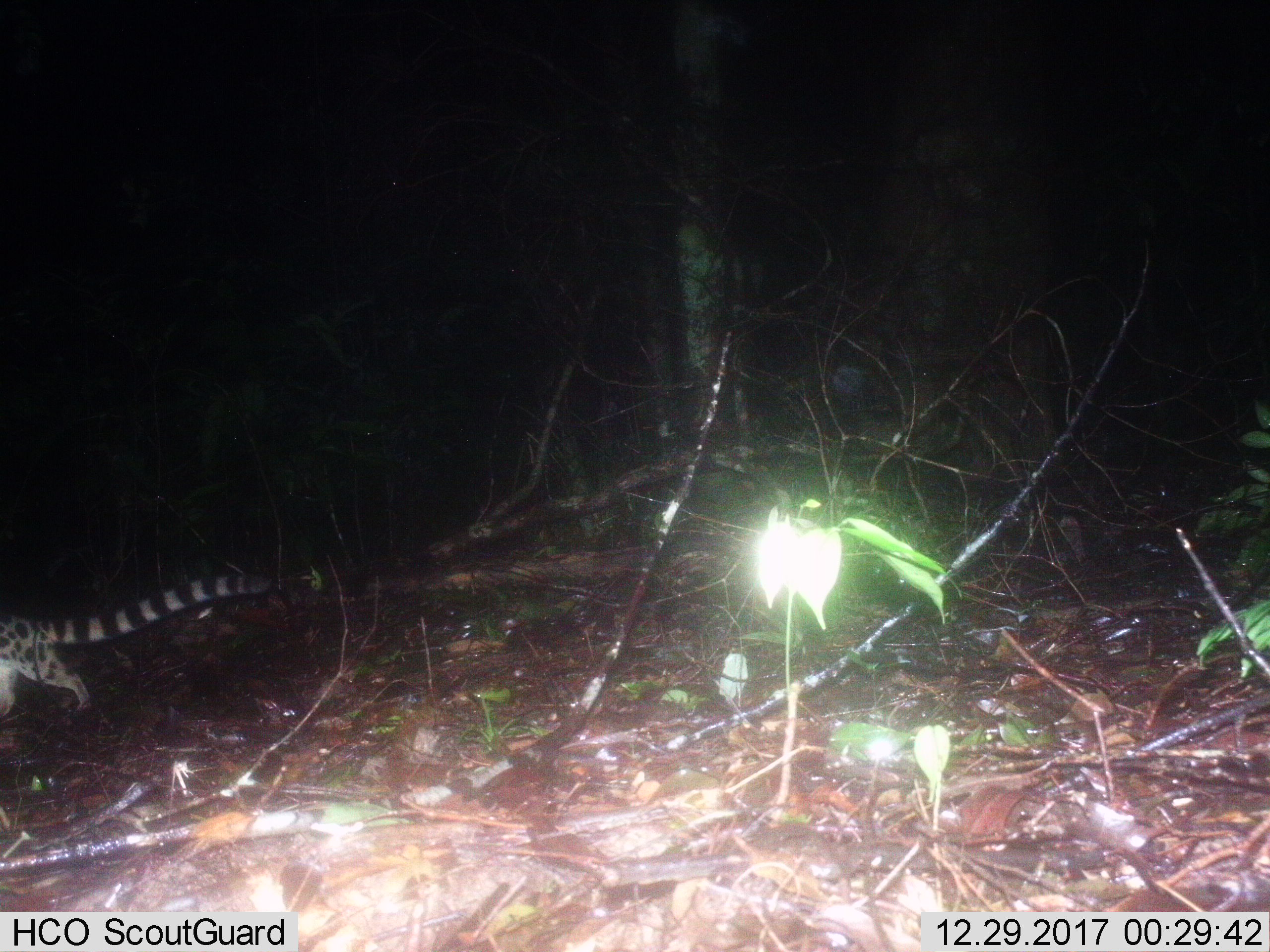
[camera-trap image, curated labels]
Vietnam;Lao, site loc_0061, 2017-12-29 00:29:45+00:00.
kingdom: Animalia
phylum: Chordata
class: Mammalia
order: Carnivora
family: Prionodontidae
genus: Prionodon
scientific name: Prionodon pardicolor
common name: spotted linsang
Spotted linsang (Prionodon pardicolor). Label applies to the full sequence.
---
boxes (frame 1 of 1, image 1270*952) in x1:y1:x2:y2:
spotted linsang: 0:572:269:718